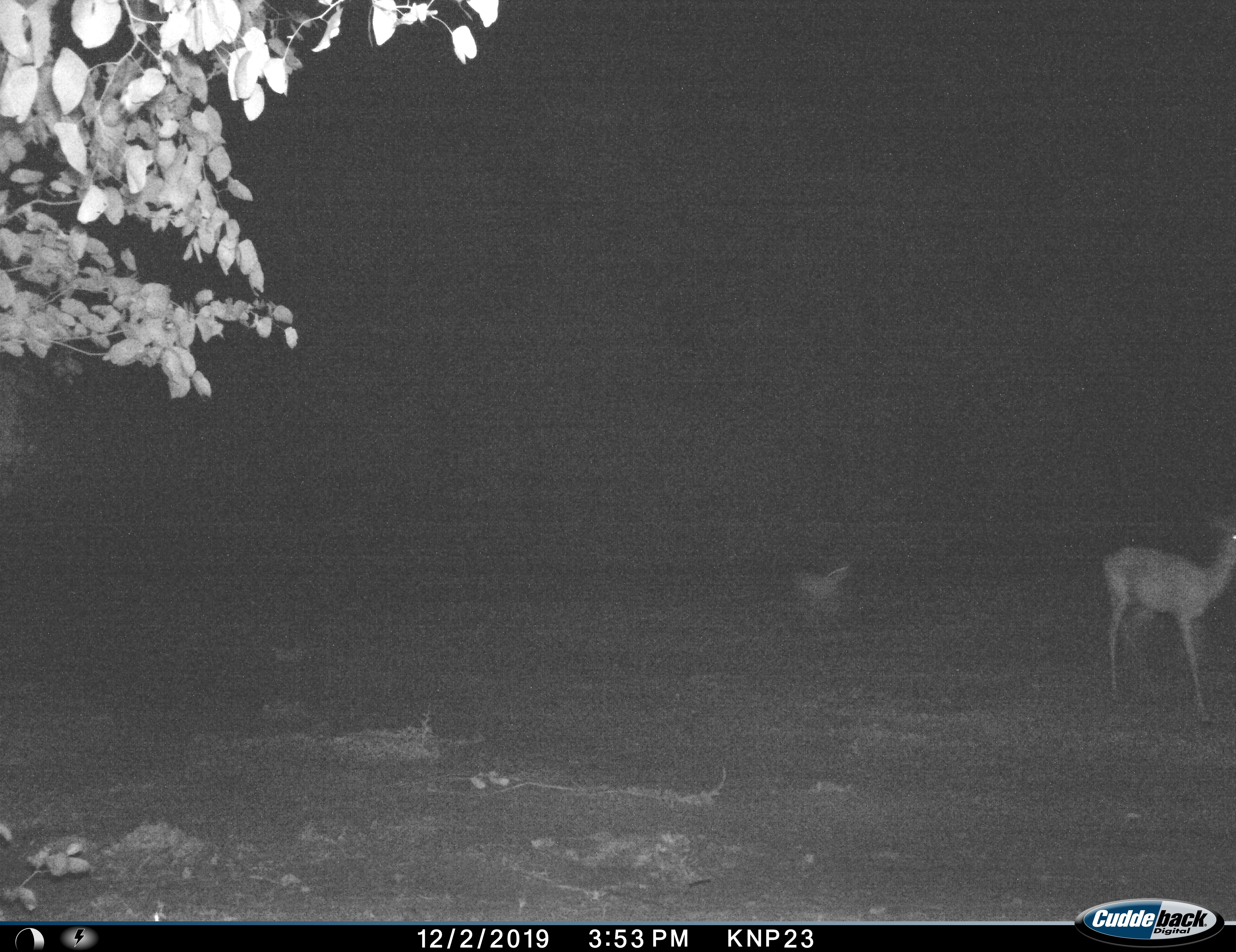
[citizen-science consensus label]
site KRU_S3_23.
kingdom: Animalia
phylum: Chordata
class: Mammalia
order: Artiodactyla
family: Bovidae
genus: Aepyceros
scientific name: Aepyceros melampus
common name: impala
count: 2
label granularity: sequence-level